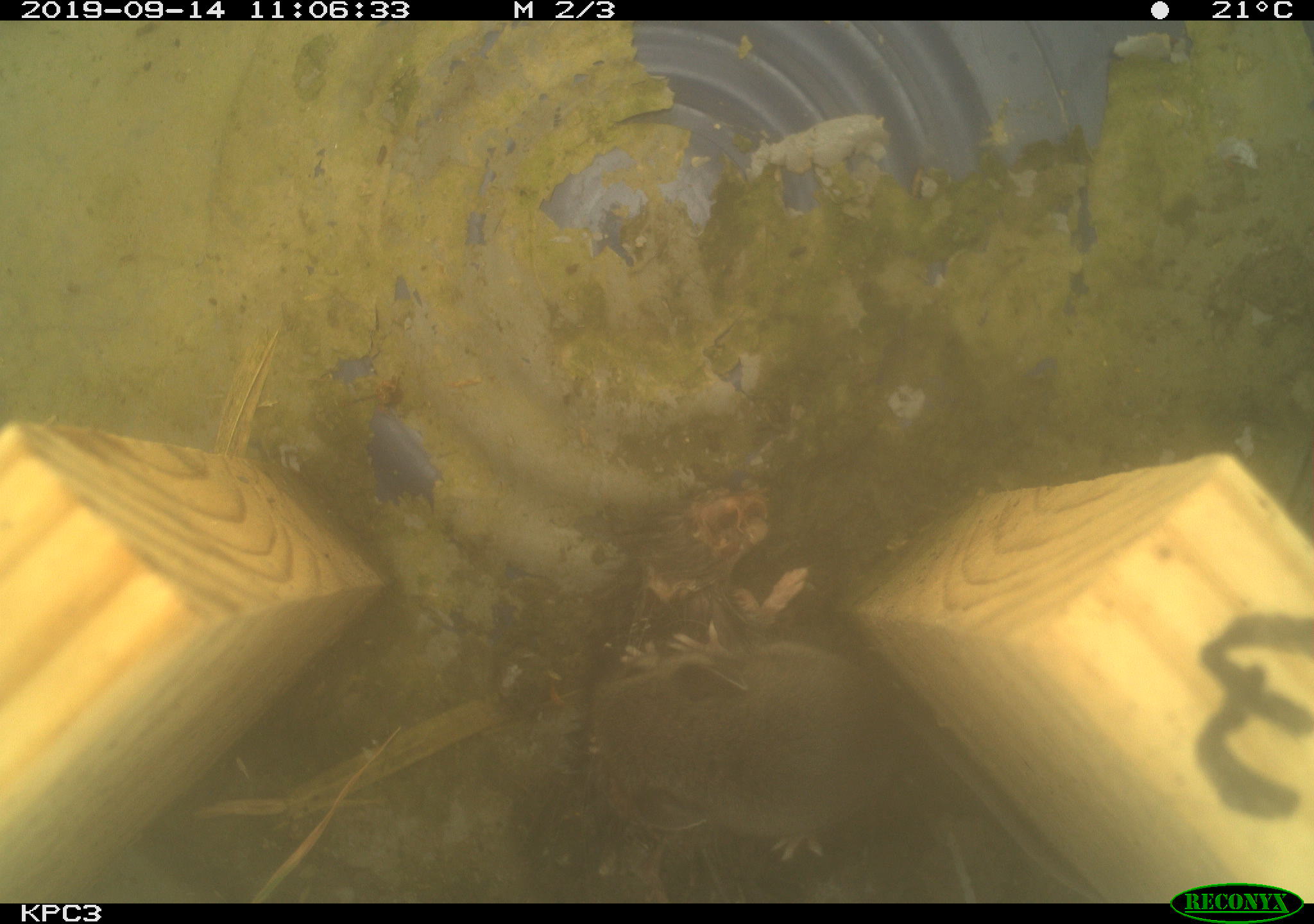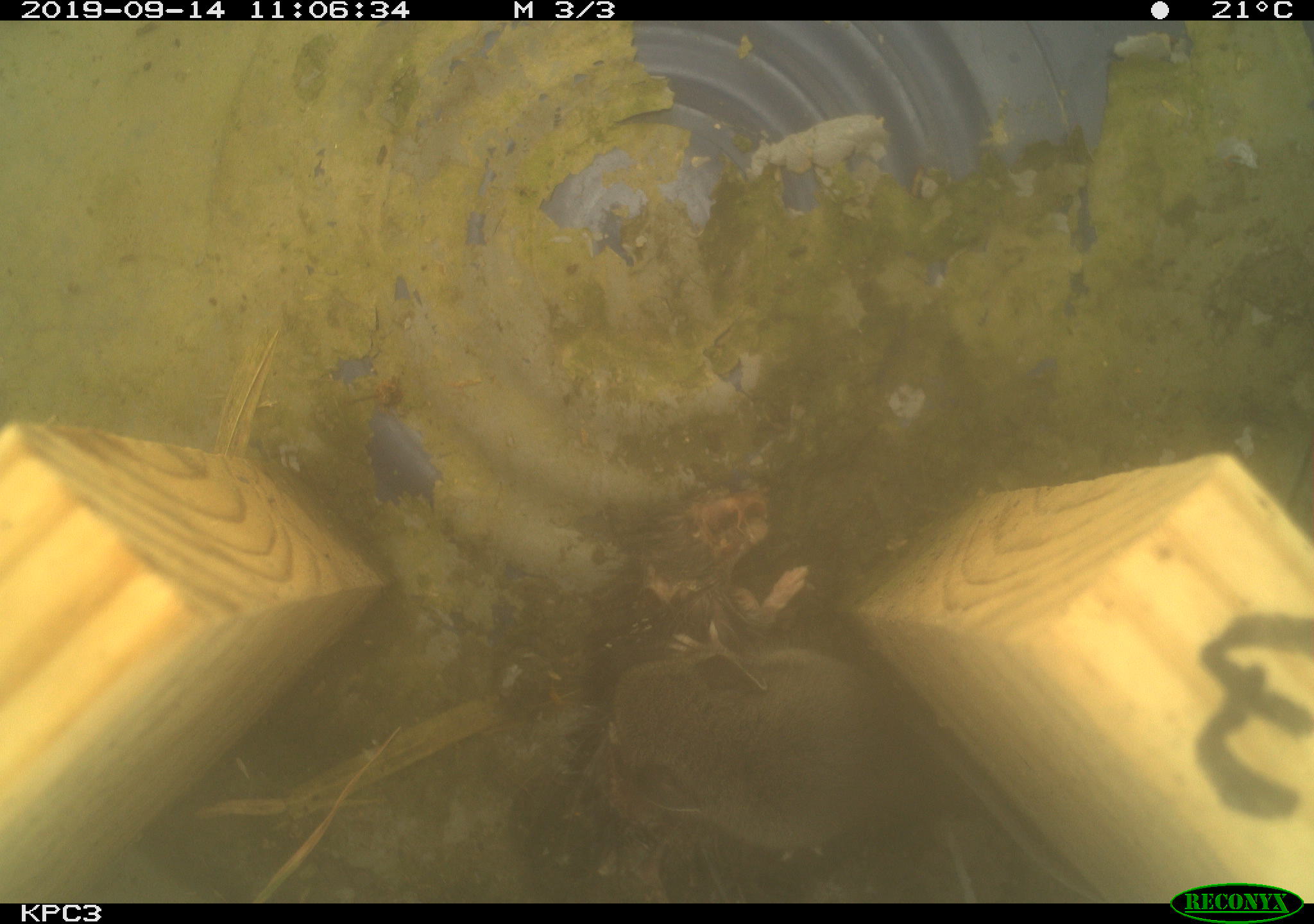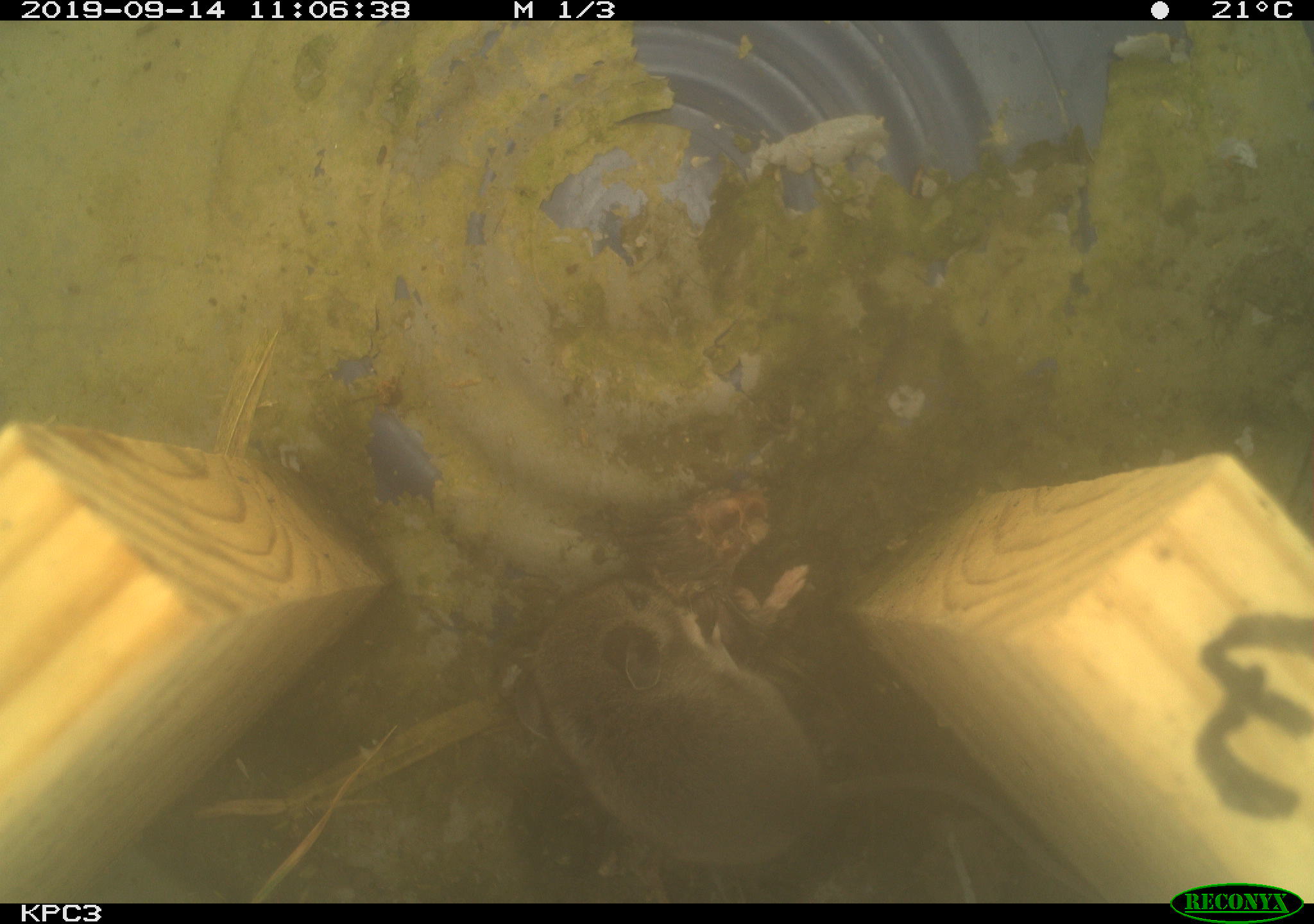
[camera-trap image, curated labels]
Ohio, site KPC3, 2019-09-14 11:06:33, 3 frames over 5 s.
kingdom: Animalia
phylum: Chordata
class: Mammalia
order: Rodentia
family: Cricetidae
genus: Peromyscus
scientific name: Peromyscus leucopus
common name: white-footed mouse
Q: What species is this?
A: White-footed mouse (Peromyscus leucopus).